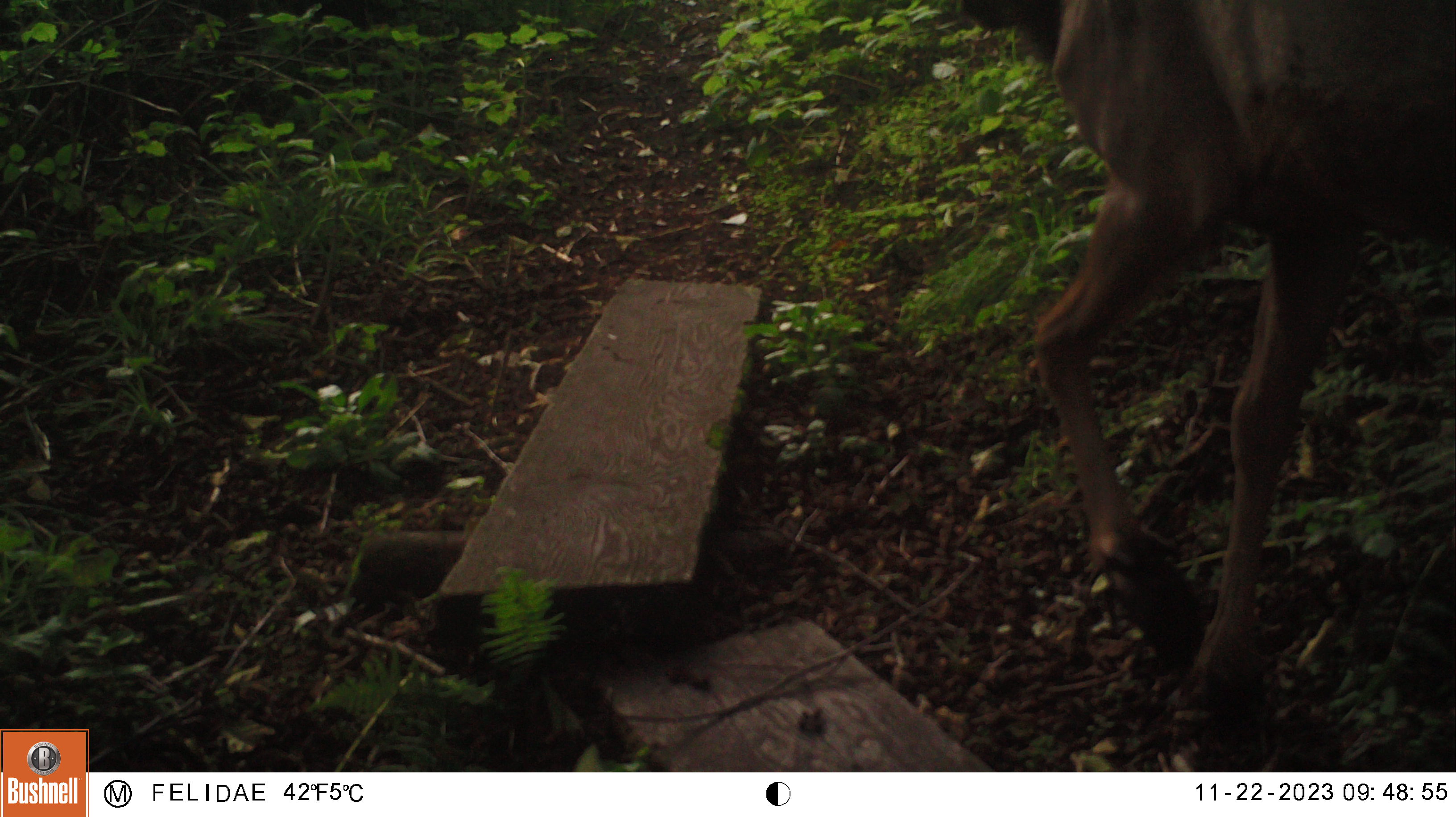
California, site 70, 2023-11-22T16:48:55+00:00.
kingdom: Animalia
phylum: Chordata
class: Mammalia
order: Artiodactyla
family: Cervidae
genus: Odocoileus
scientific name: Odocoileus hemionus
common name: mule deer